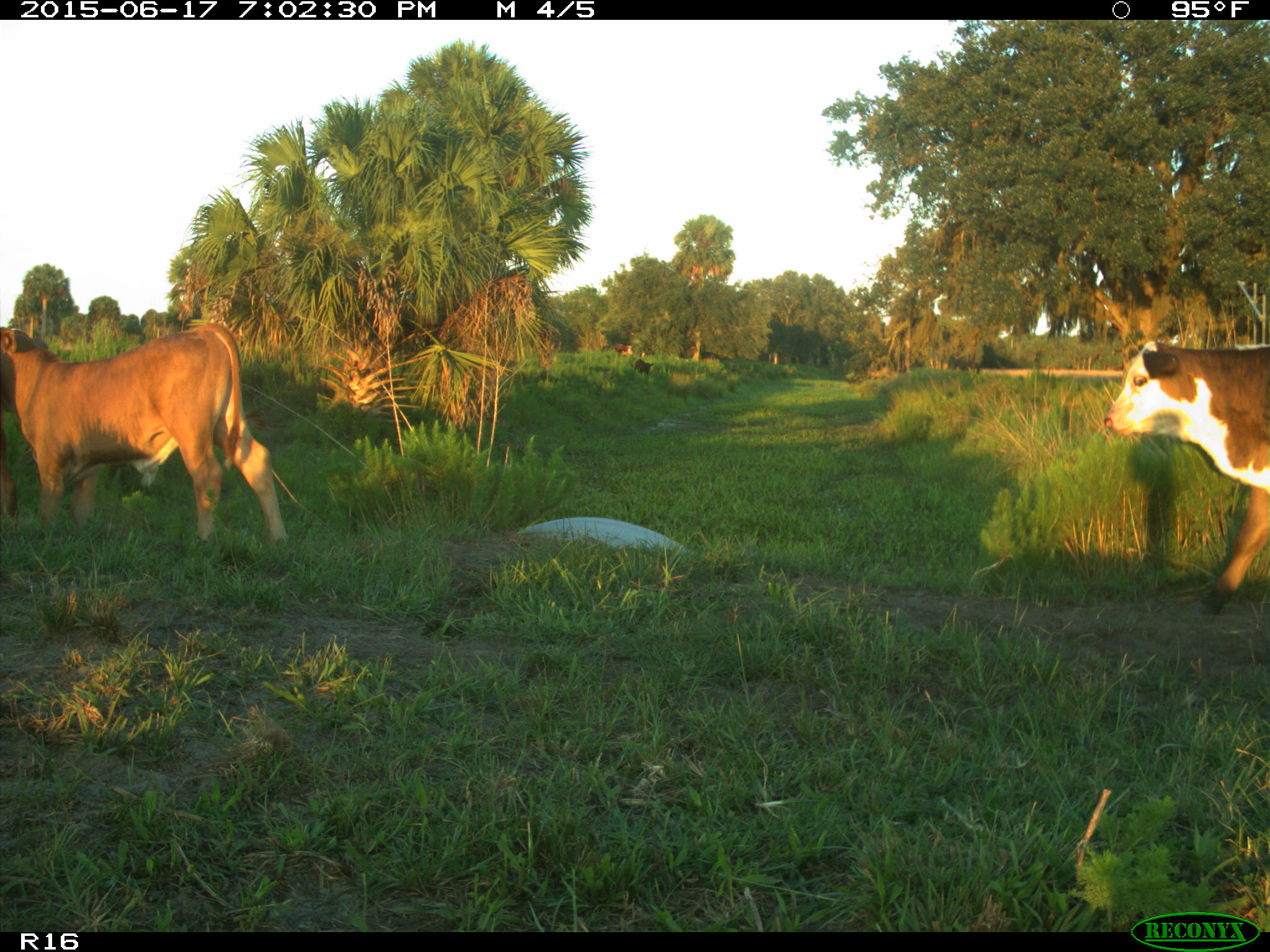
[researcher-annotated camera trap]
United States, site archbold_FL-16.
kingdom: Animalia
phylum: Chordata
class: Mammalia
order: Artiodactyla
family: Bovidae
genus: Bos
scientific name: Bos taurus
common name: domestic cow